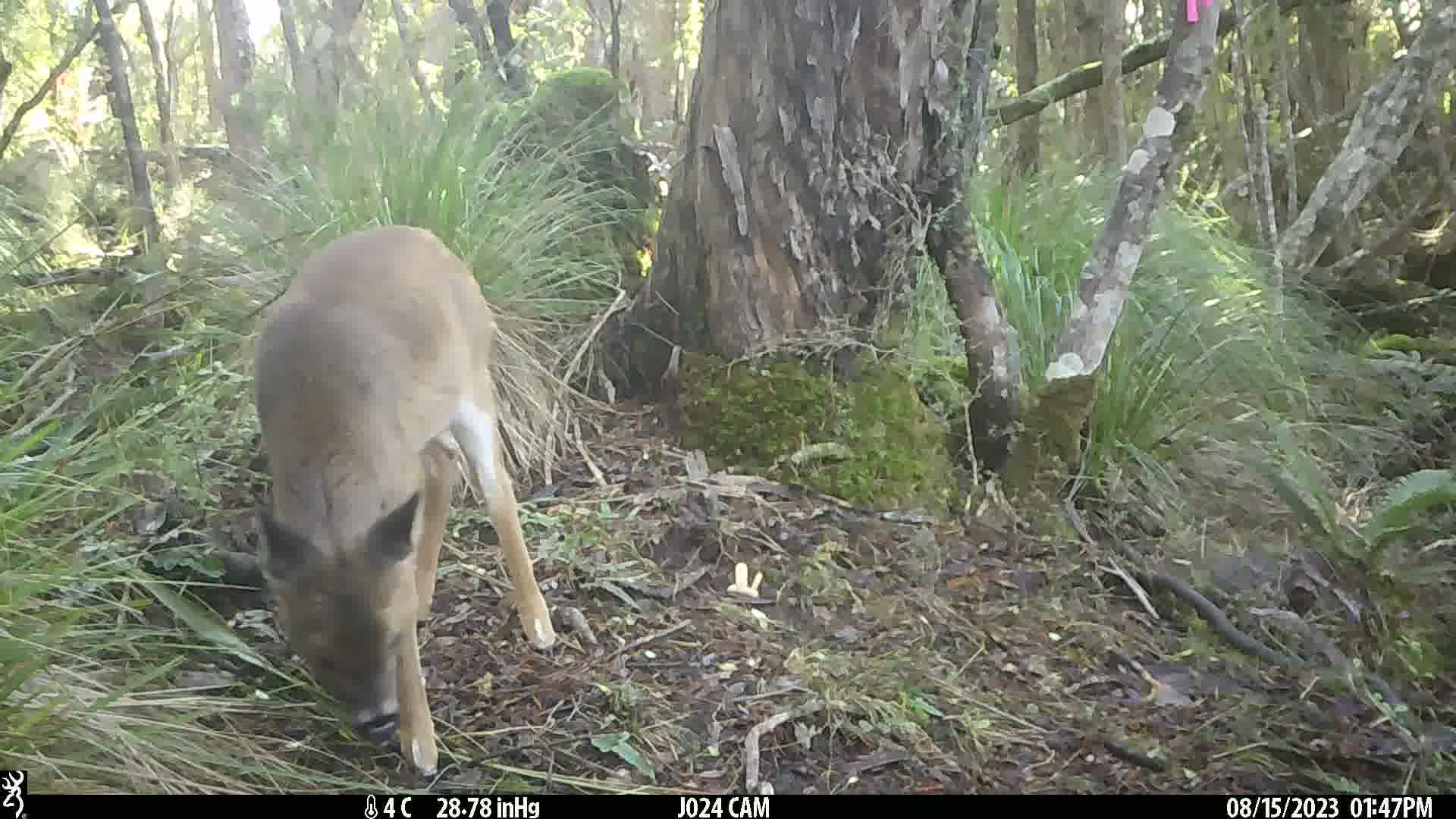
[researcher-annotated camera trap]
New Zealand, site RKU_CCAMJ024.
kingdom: Animalia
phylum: Chordata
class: Mammalia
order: Artiodactyla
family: Cervidae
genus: Odocoileus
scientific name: Odocoileus virginianus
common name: white-tailed deer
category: white tailed deer